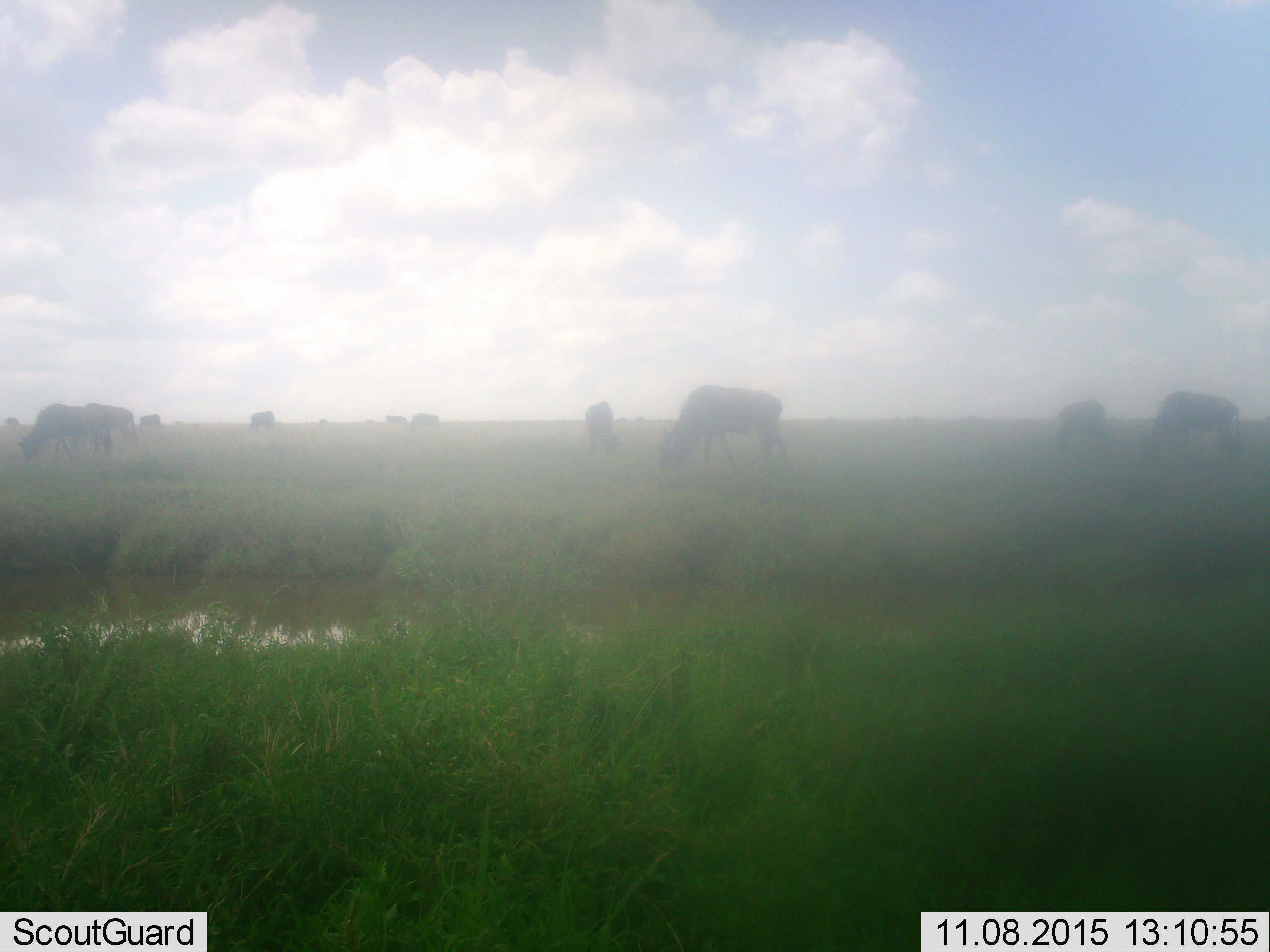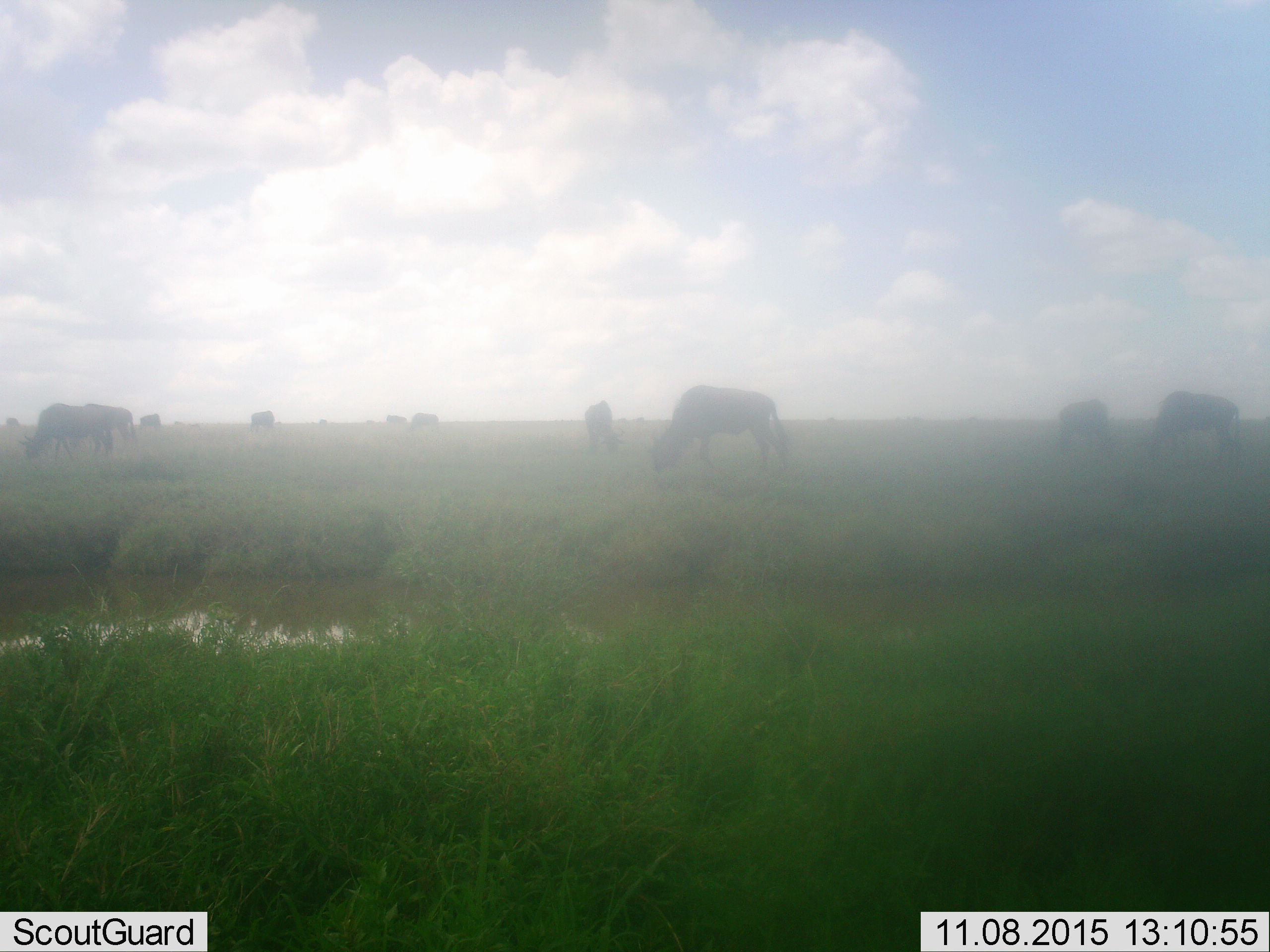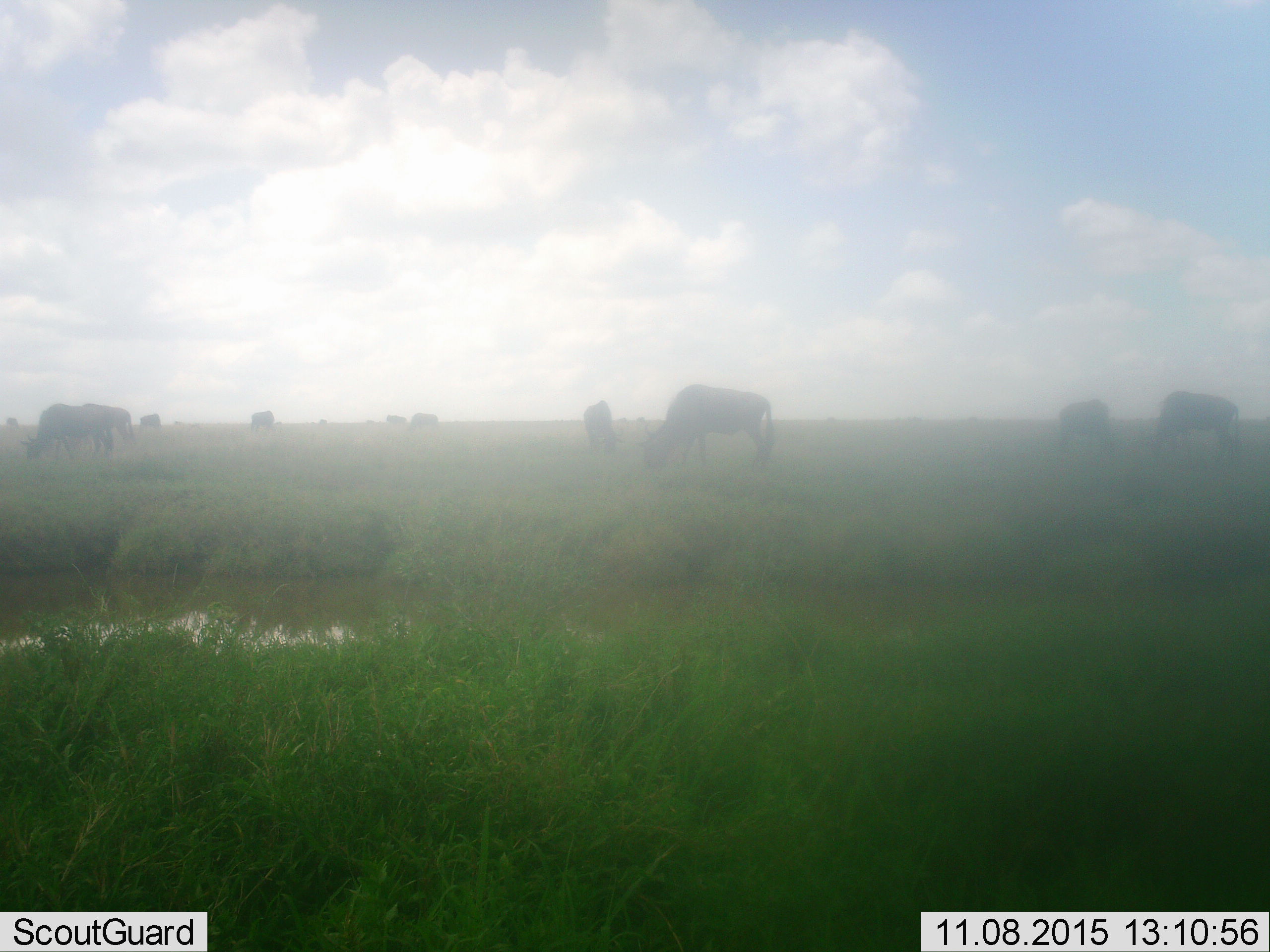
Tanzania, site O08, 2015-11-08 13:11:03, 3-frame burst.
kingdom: Animalia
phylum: Chordata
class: Mammalia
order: Artiodactyla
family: Bovidae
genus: Connochaetes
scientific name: Connochaetes taurinus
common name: blue wildebeest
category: wildebeest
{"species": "wildebeest (blue wildebeest) (Connochaetes taurinus)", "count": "11-50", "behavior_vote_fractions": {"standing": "17%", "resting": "0%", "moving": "17%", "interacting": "0%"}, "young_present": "0%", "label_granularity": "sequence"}